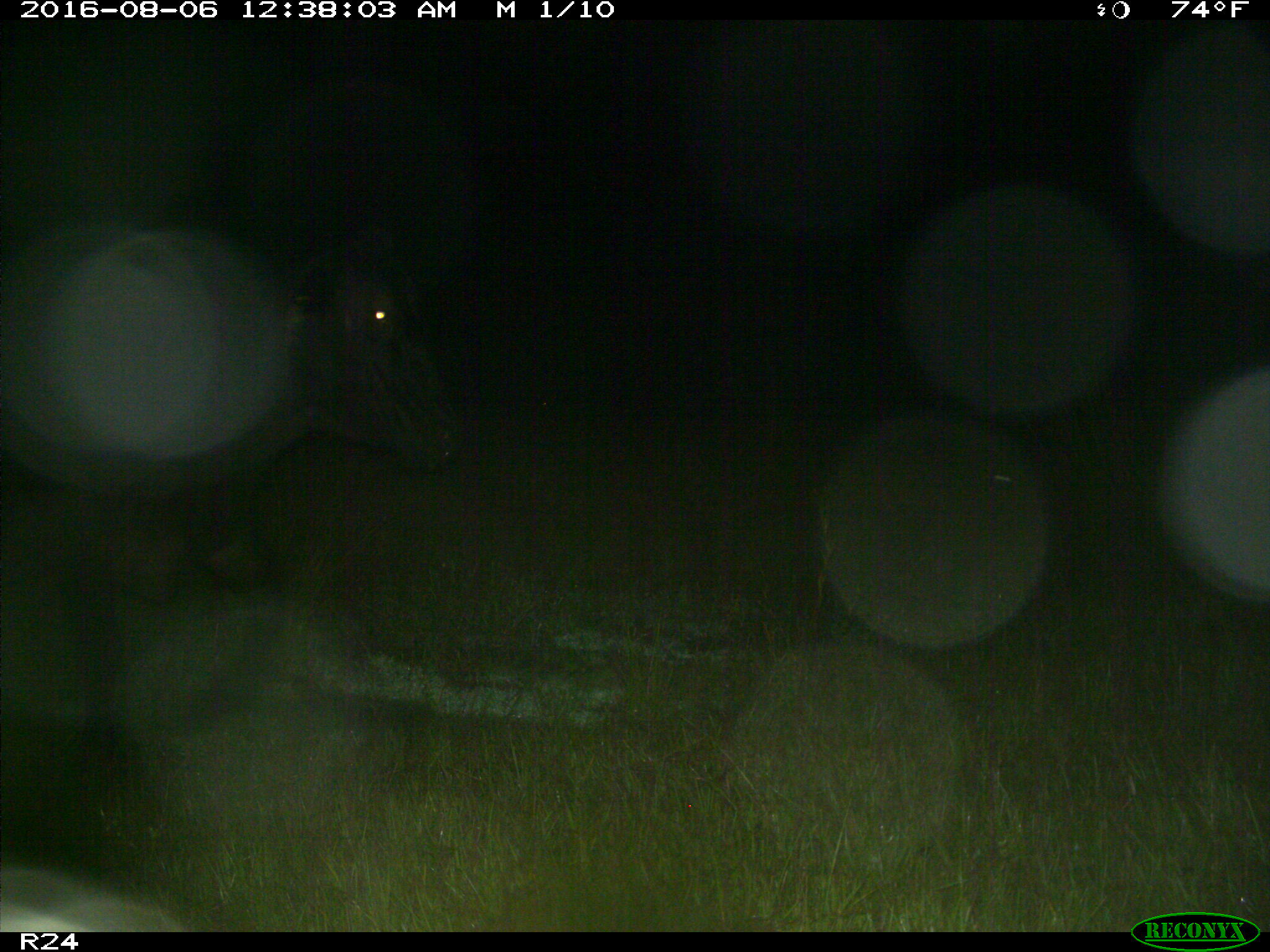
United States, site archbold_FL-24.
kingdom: Animalia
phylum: Chordata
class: Mammalia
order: Artiodactyla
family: Bovidae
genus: Bos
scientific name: Bos taurus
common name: domestic cow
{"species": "Bos taurus (domestic cow)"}